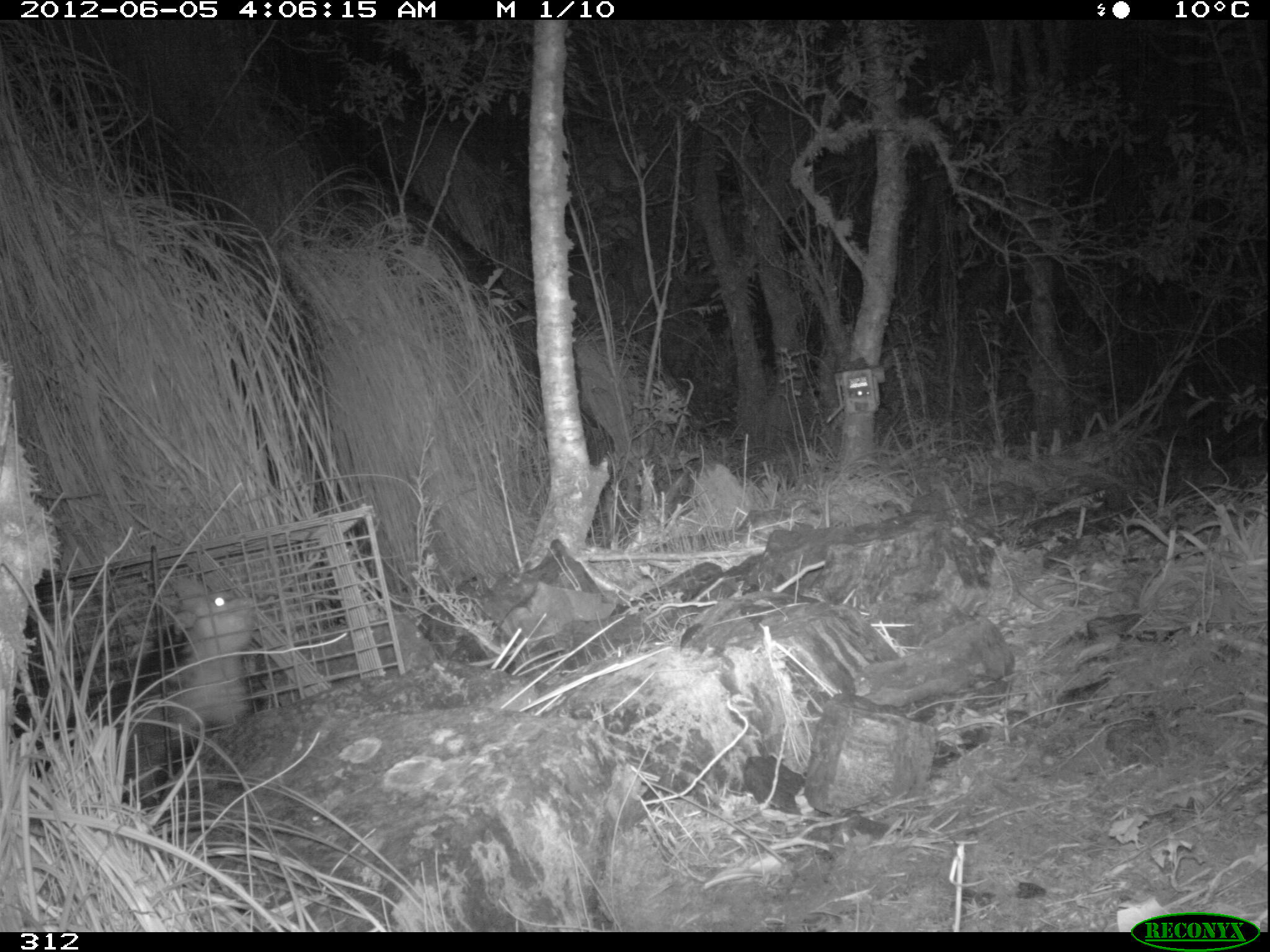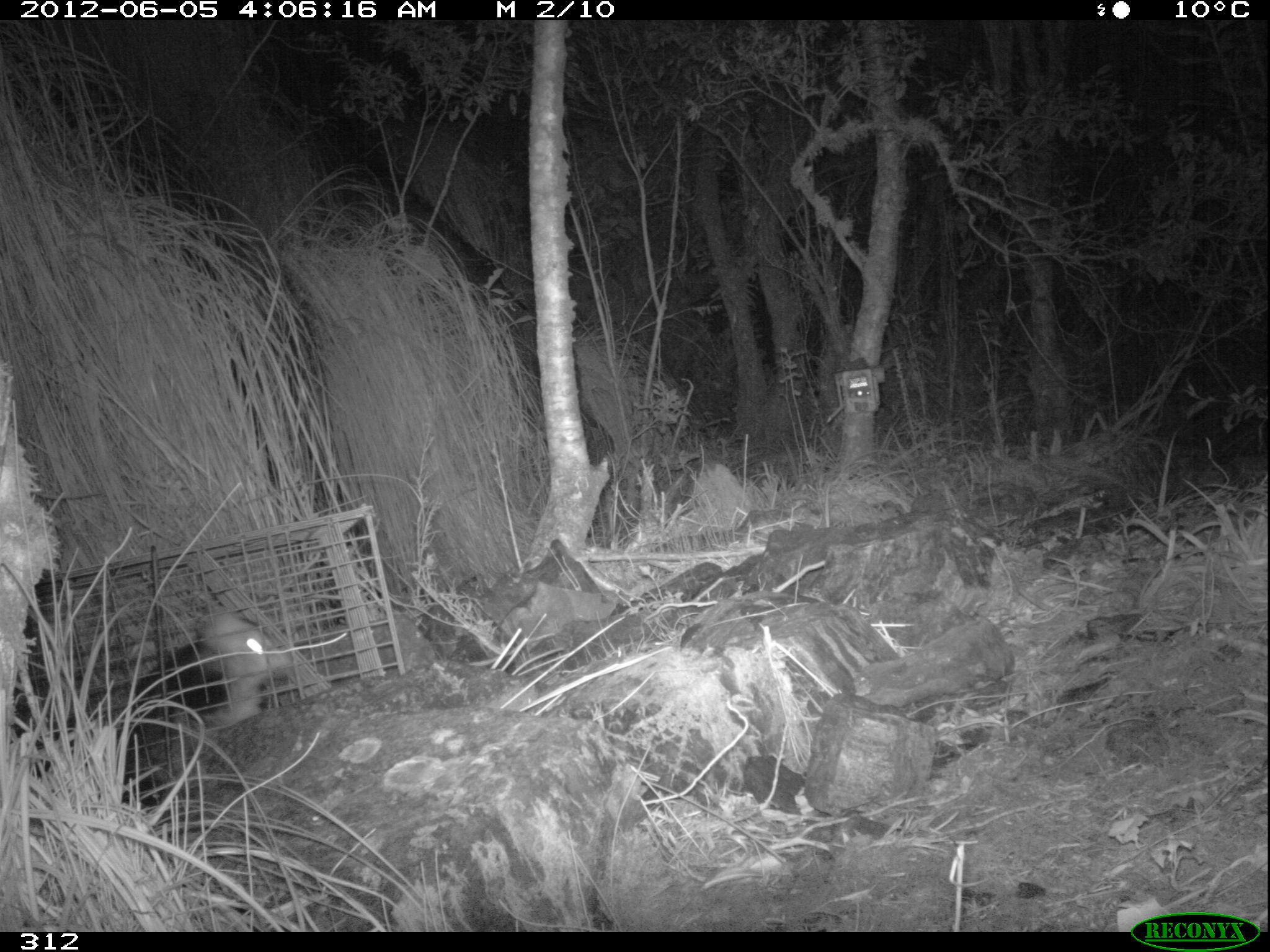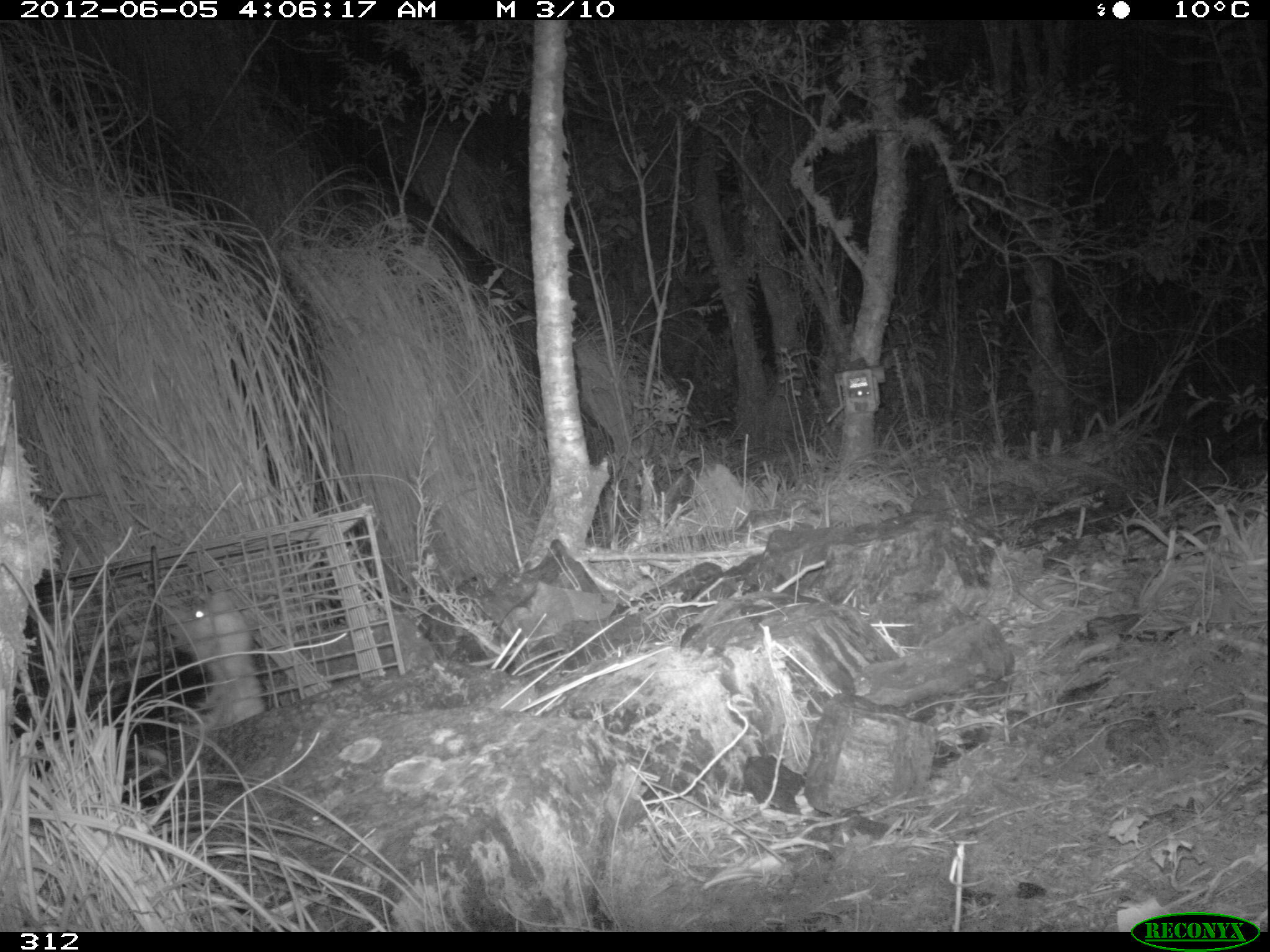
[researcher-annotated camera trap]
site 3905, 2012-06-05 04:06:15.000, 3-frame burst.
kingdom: Animalia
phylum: Chordata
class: Mammalia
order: Didelphimorphia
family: Didelphidae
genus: Didelphis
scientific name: Didelphis pernigra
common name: andean white-eared opossum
Didelphis pernigra (andean white-eared opossum).